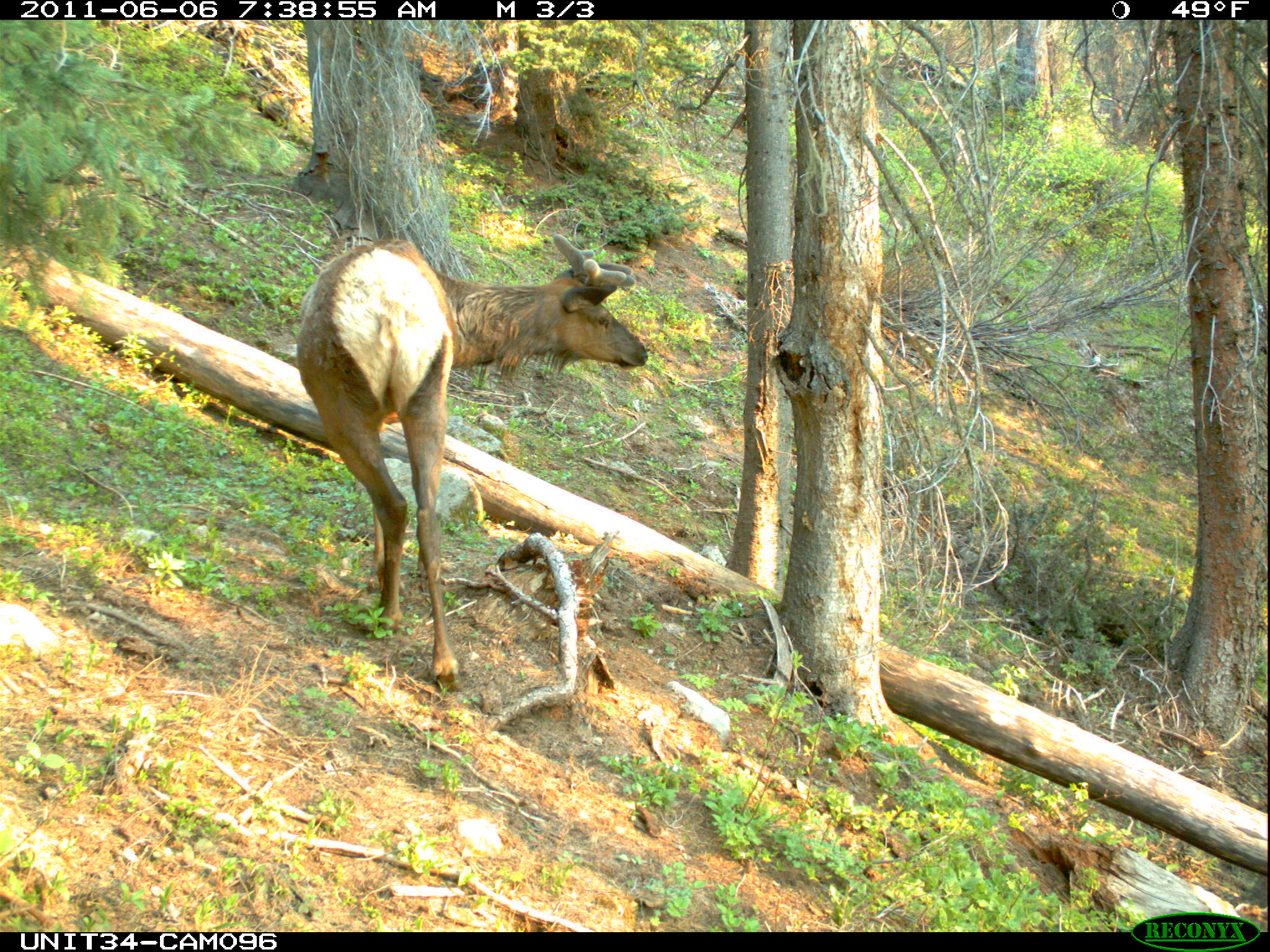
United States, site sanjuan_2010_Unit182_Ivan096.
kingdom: Animalia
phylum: Chordata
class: Mammalia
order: Artiodactyla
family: Cervidae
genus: Cervus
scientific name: Cervus elaphus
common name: red deer